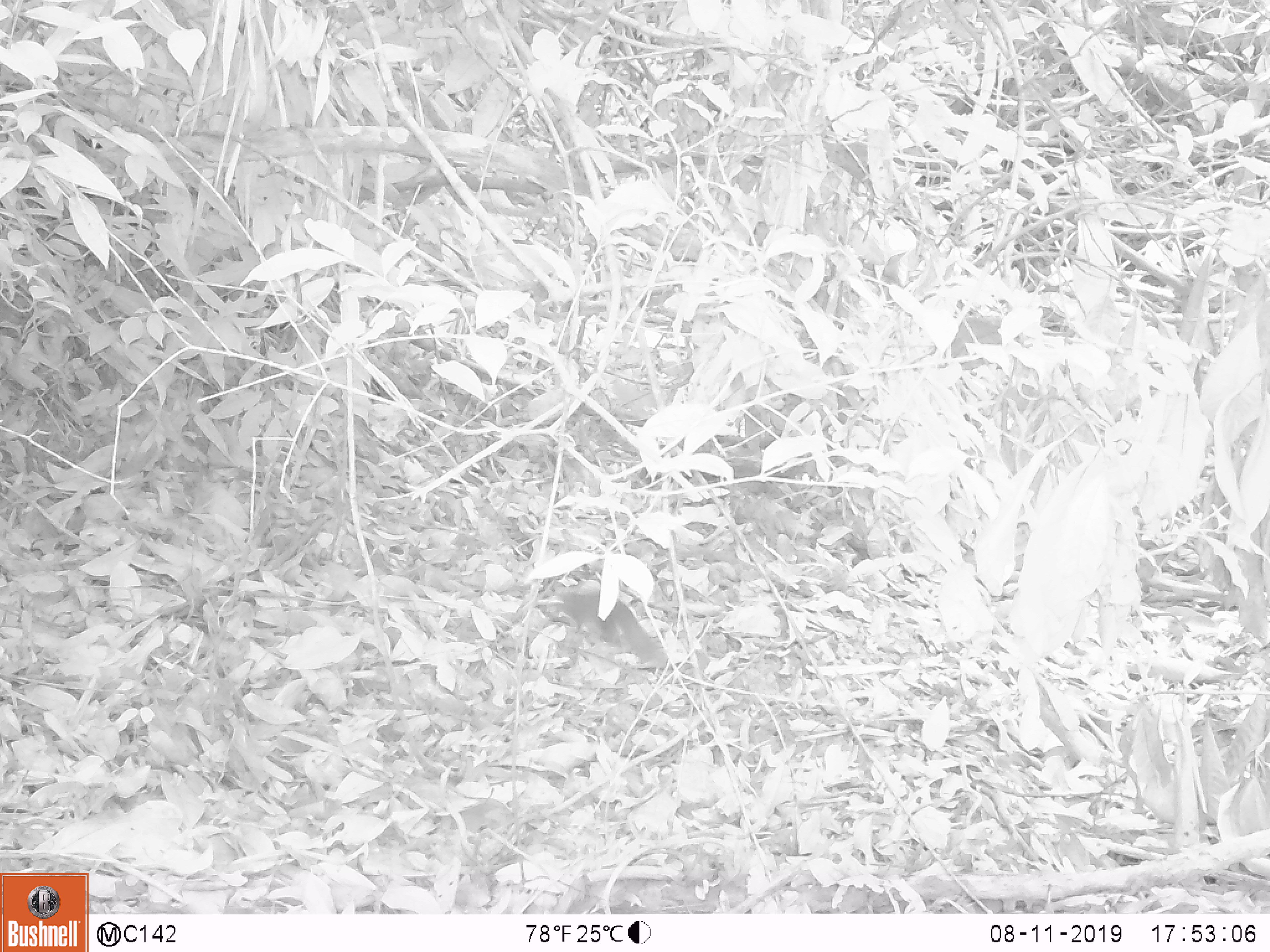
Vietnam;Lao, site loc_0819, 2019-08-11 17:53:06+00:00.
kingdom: Animalia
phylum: Chordata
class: Mammalia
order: Scandentia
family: Tupaiidae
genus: Tupaia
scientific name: Tupaia belangeri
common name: northern treeshrew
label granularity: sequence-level